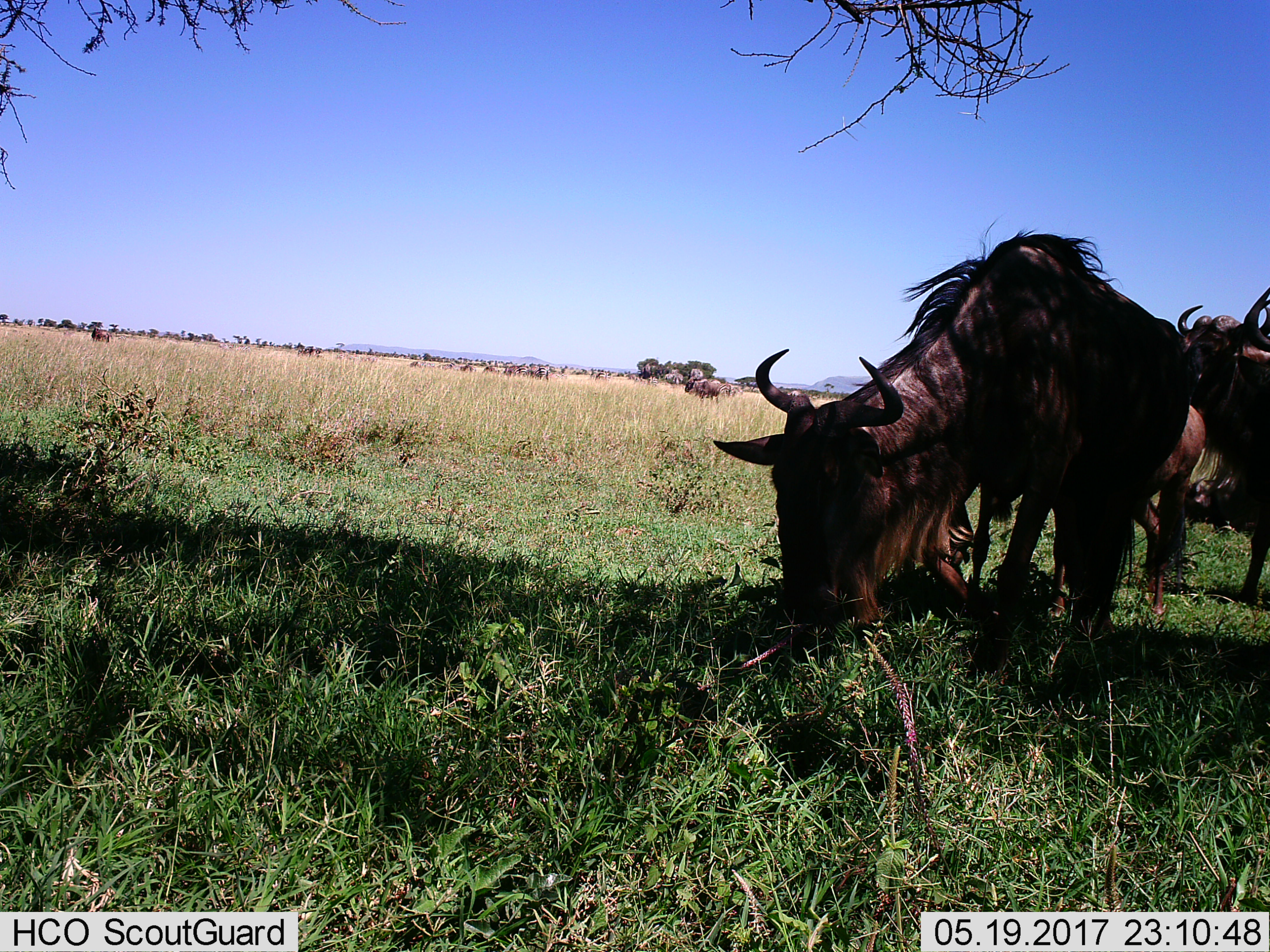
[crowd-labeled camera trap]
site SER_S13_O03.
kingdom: Animalia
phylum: Chordata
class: Mammalia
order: Artiodactyla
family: Bovidae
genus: Connochaetes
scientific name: Connochaetes taurinus taurinus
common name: blue wildebeest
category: wildebeestblue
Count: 10.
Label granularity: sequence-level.